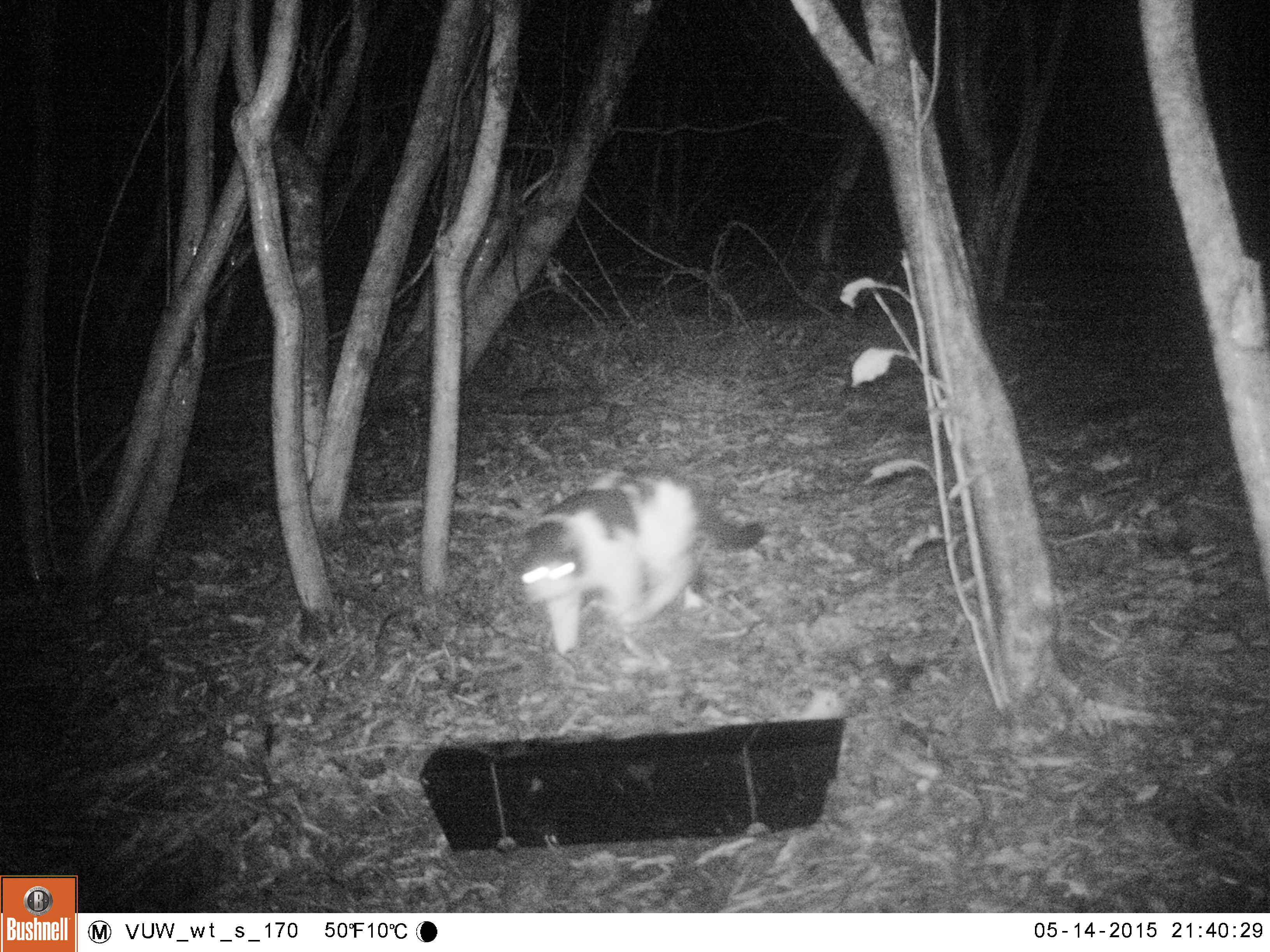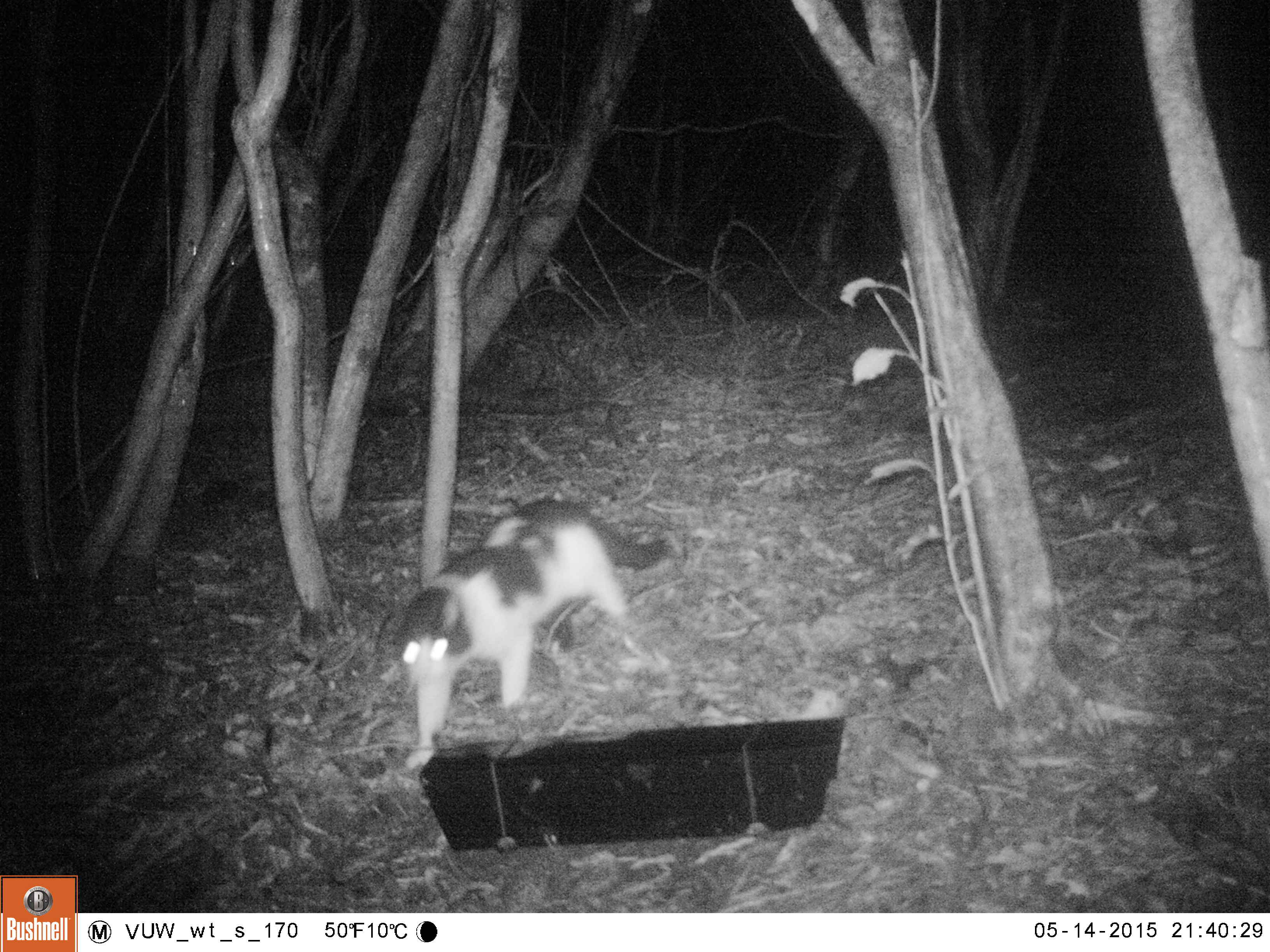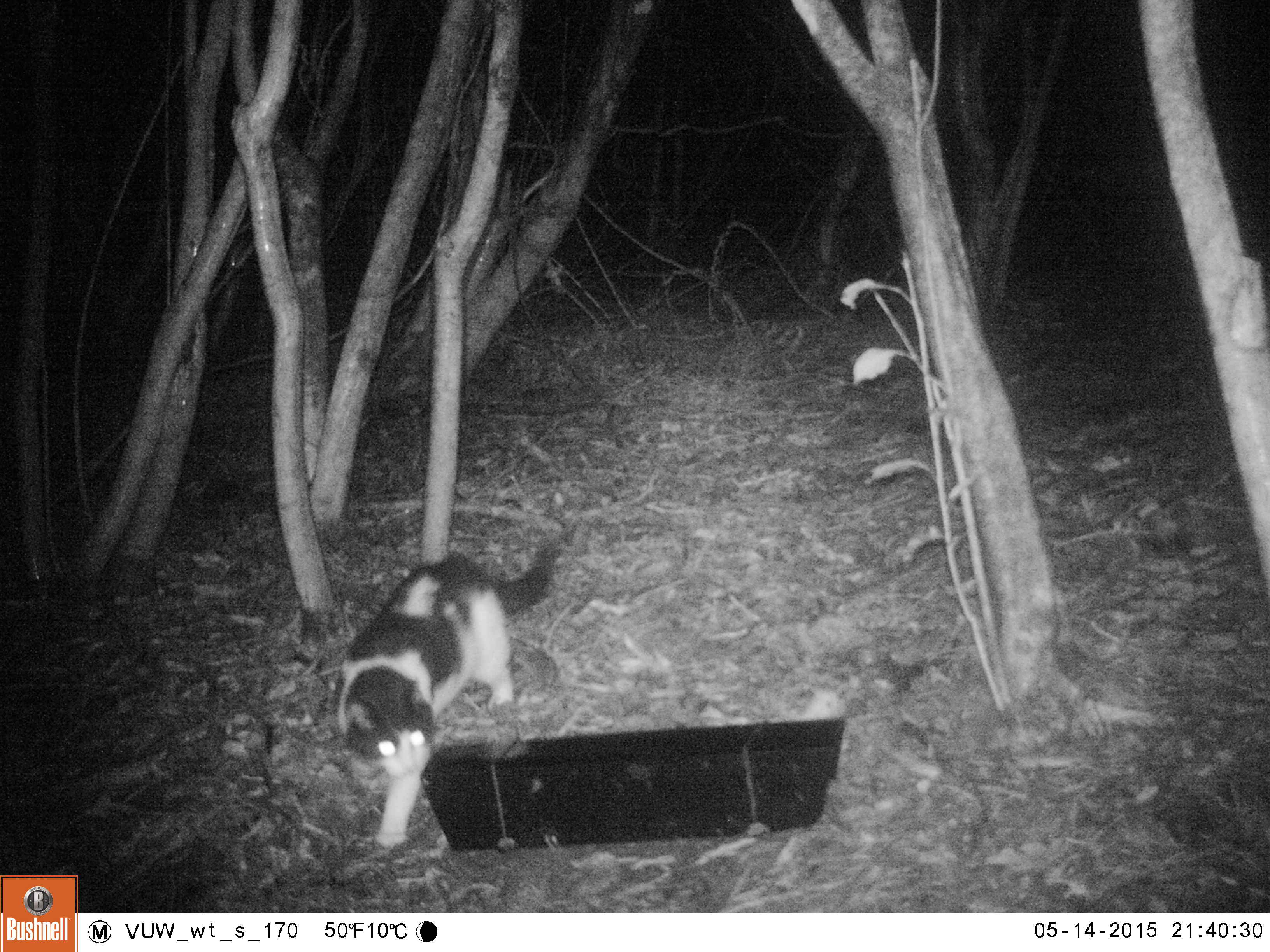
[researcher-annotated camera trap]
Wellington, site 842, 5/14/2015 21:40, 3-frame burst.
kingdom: Animalia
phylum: Chordata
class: Mammalia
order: Carnivora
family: Felidae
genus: Felis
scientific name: Felis catus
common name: cat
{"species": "cat (Felis catus)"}